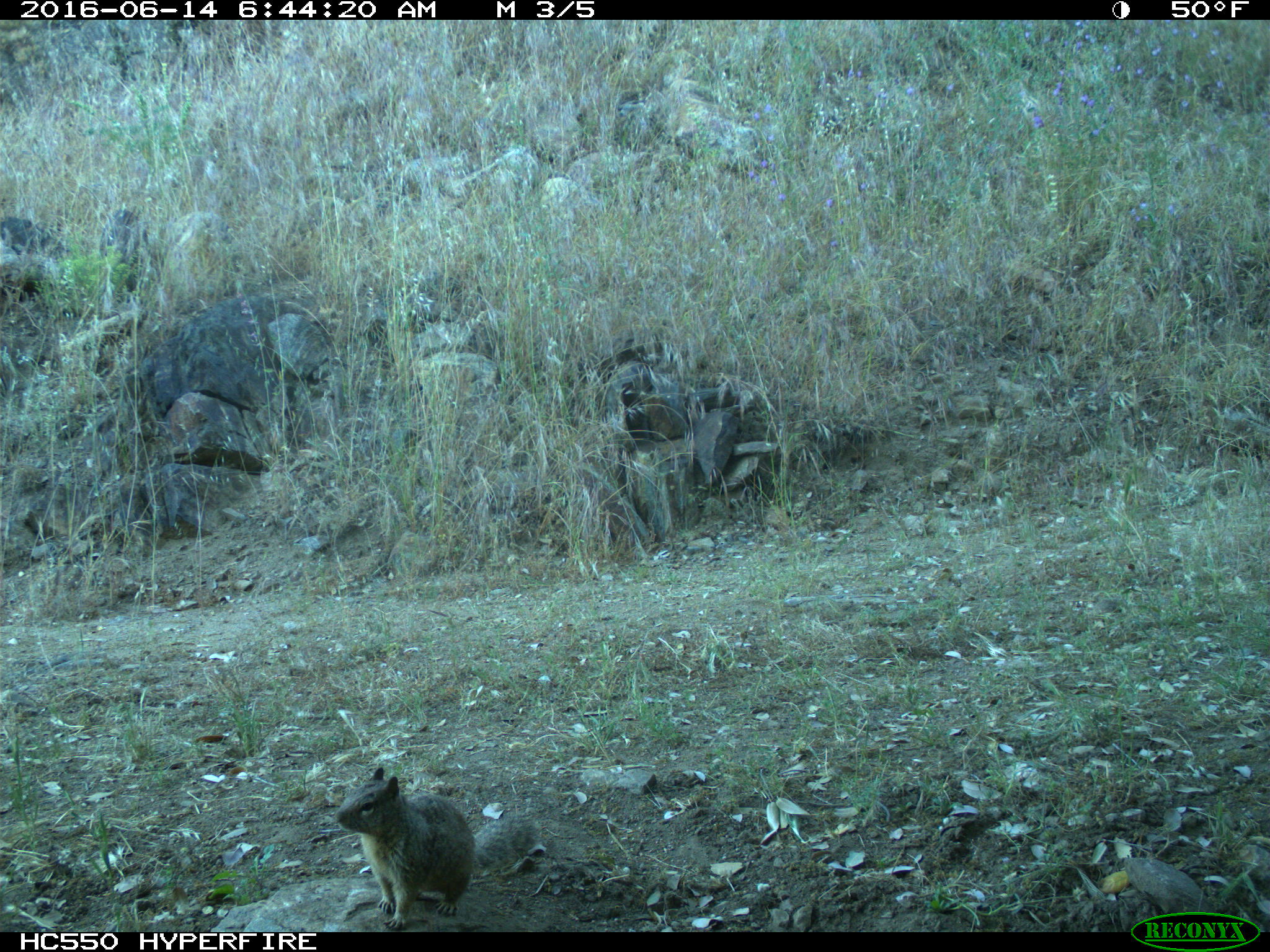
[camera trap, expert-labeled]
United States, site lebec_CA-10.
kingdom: Animalia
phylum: Chordata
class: Mammalia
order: Rodentia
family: Sciuridae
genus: Otospermophilus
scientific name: Otospermophilus beecheyi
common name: california ground squirrel